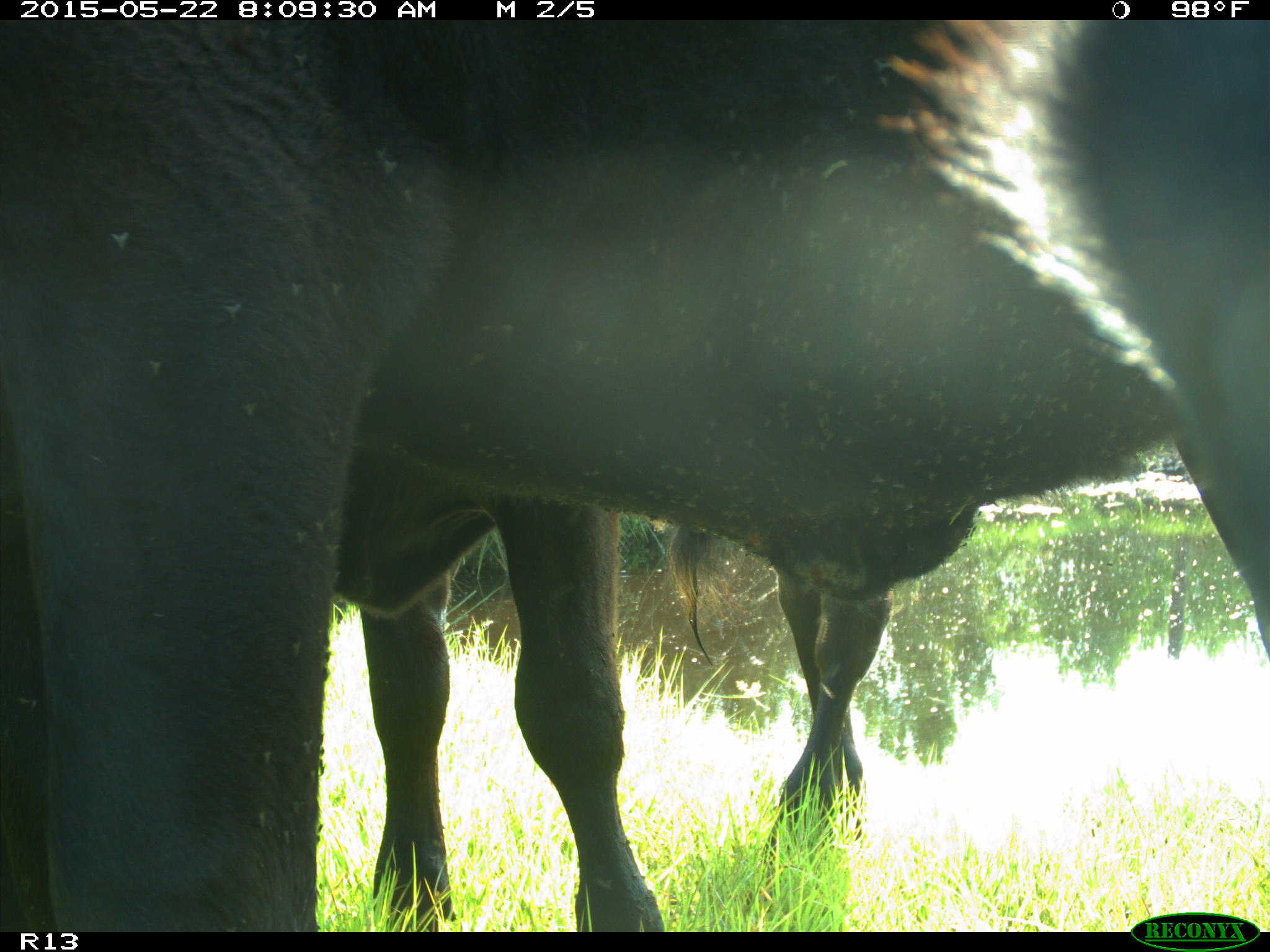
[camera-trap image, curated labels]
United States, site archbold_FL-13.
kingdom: Animalia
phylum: Chordata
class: Mammalia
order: Artiodactyla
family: Bovidae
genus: Bos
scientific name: Bos taurus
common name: domestic cow